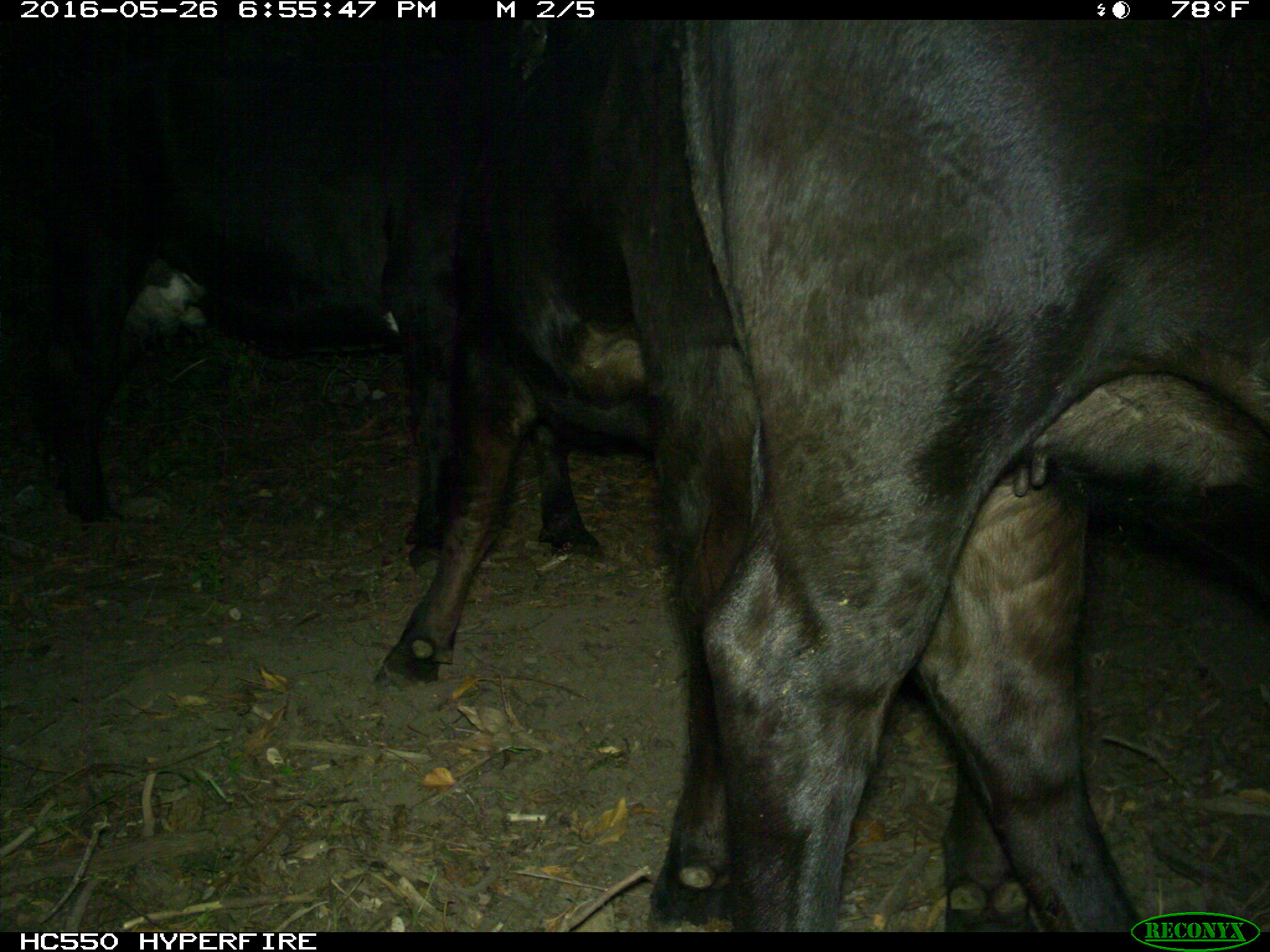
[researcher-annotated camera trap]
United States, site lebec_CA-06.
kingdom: Animalia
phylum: Chordata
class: Mammalia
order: Artiodactyla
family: Bovidae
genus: Bos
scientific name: Bos taurus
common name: domestic cow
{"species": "Bos taurus (domestic cow)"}